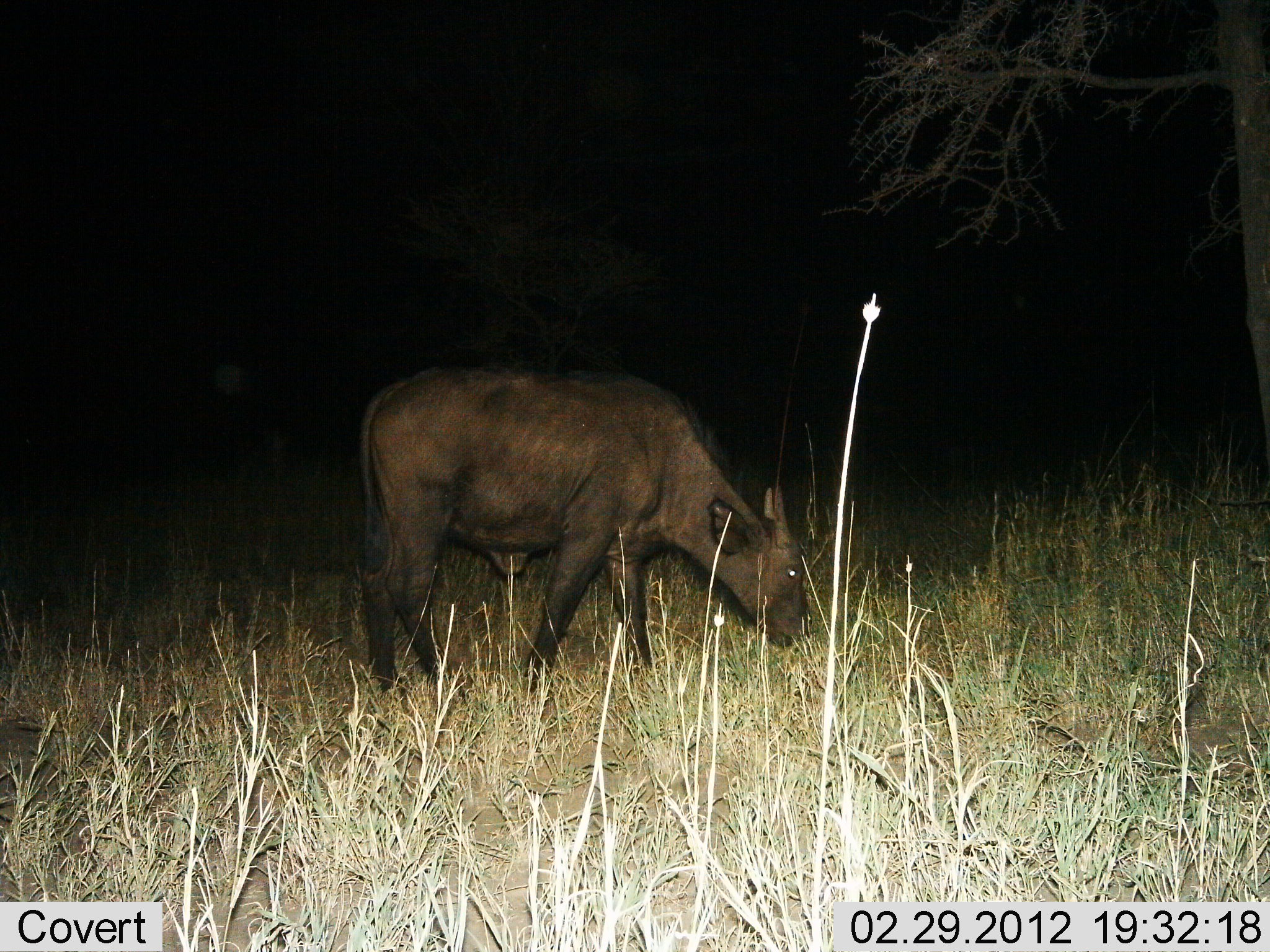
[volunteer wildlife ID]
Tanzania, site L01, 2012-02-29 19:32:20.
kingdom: Animalia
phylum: Chordata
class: Mammalia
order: Artiodactyla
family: Bovidae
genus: Syncerus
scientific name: Syncerus caffer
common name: cape buffalo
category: buffalo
Buffalo (cape buffalo) (Syncerus caffer), count 1. Behavior (volunteer vote fractions): standing 20%, resting 0%, moving 0%, interacting 0%. Young present (vote fraction): 80%. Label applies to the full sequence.